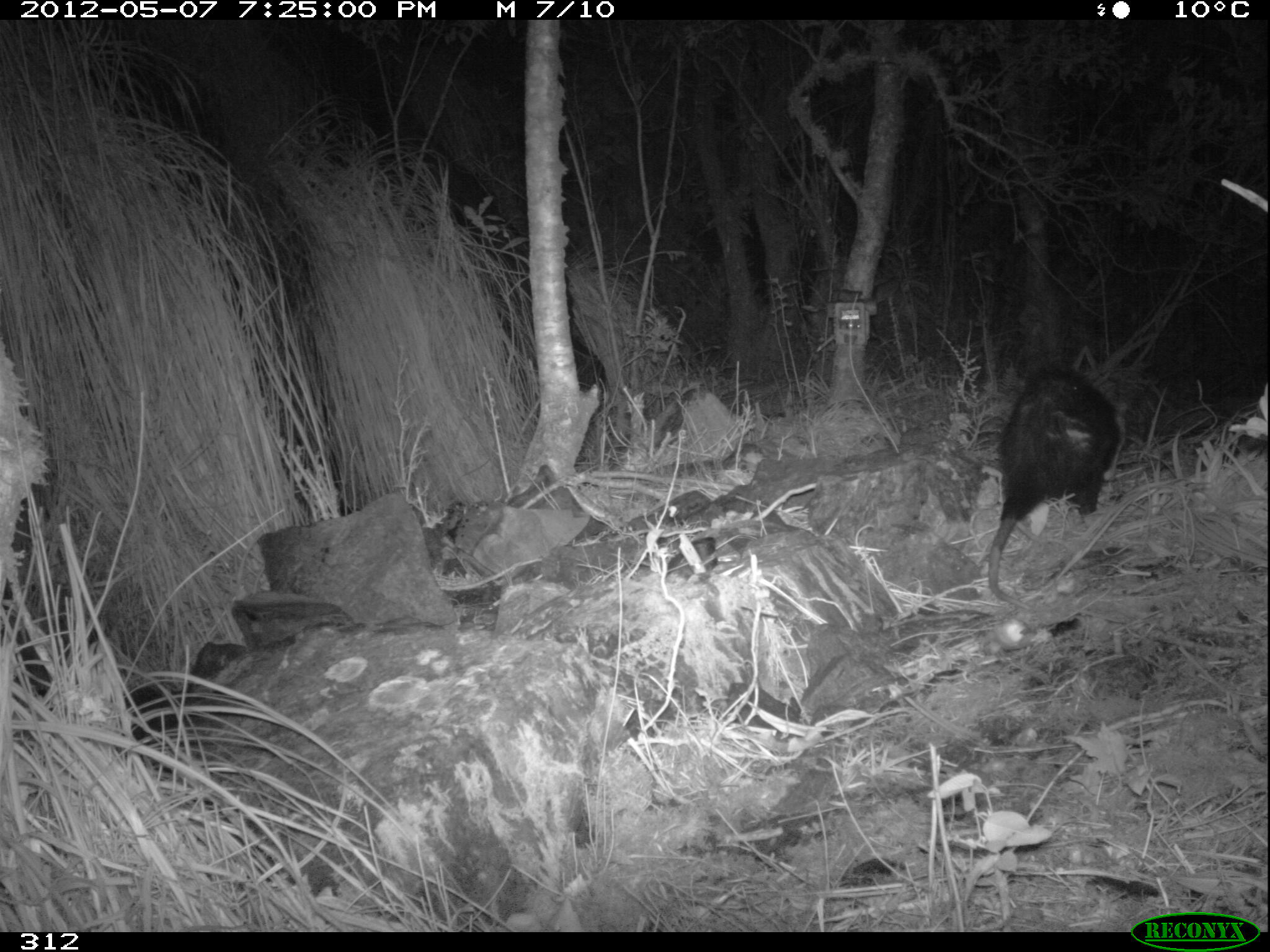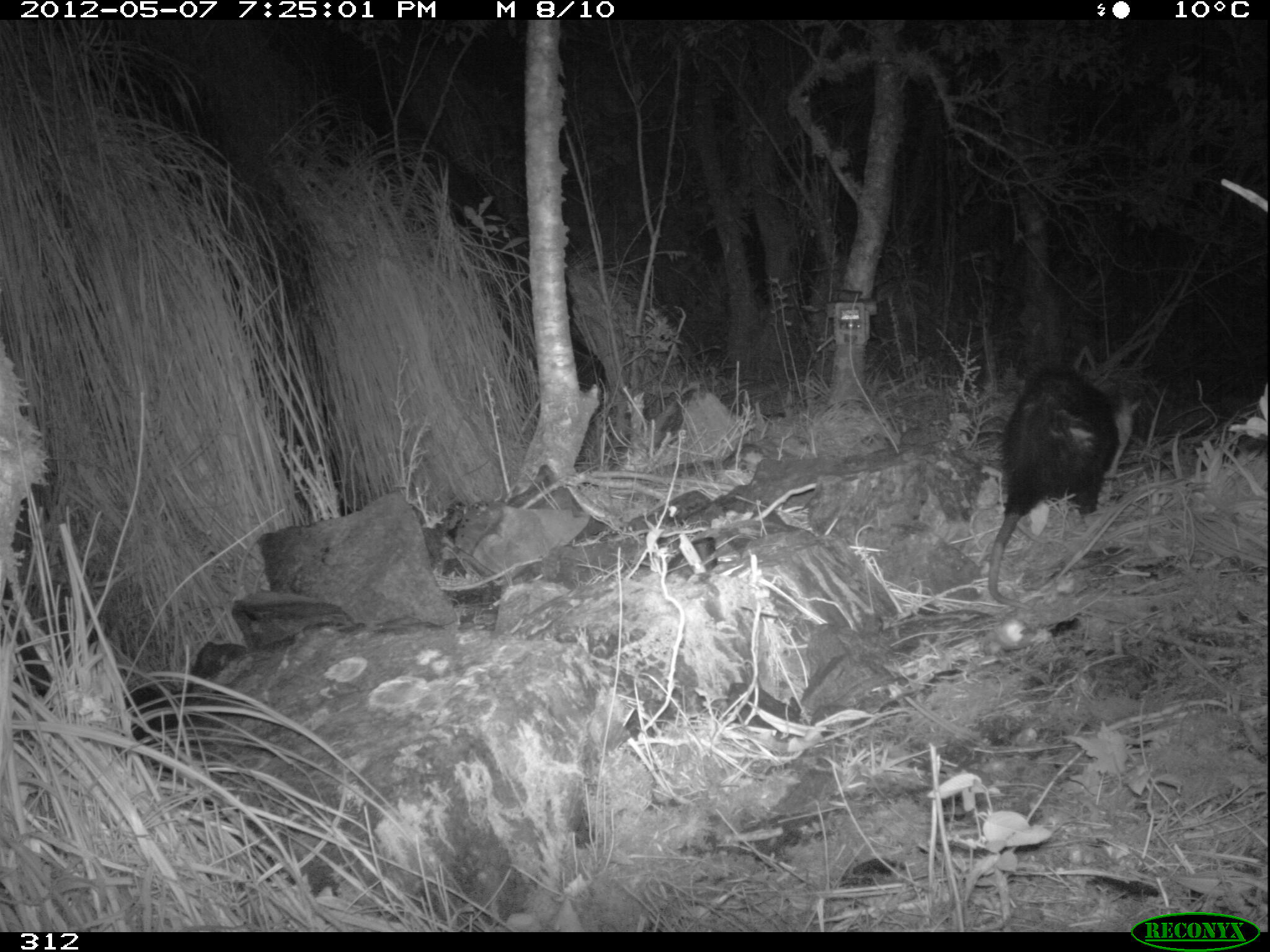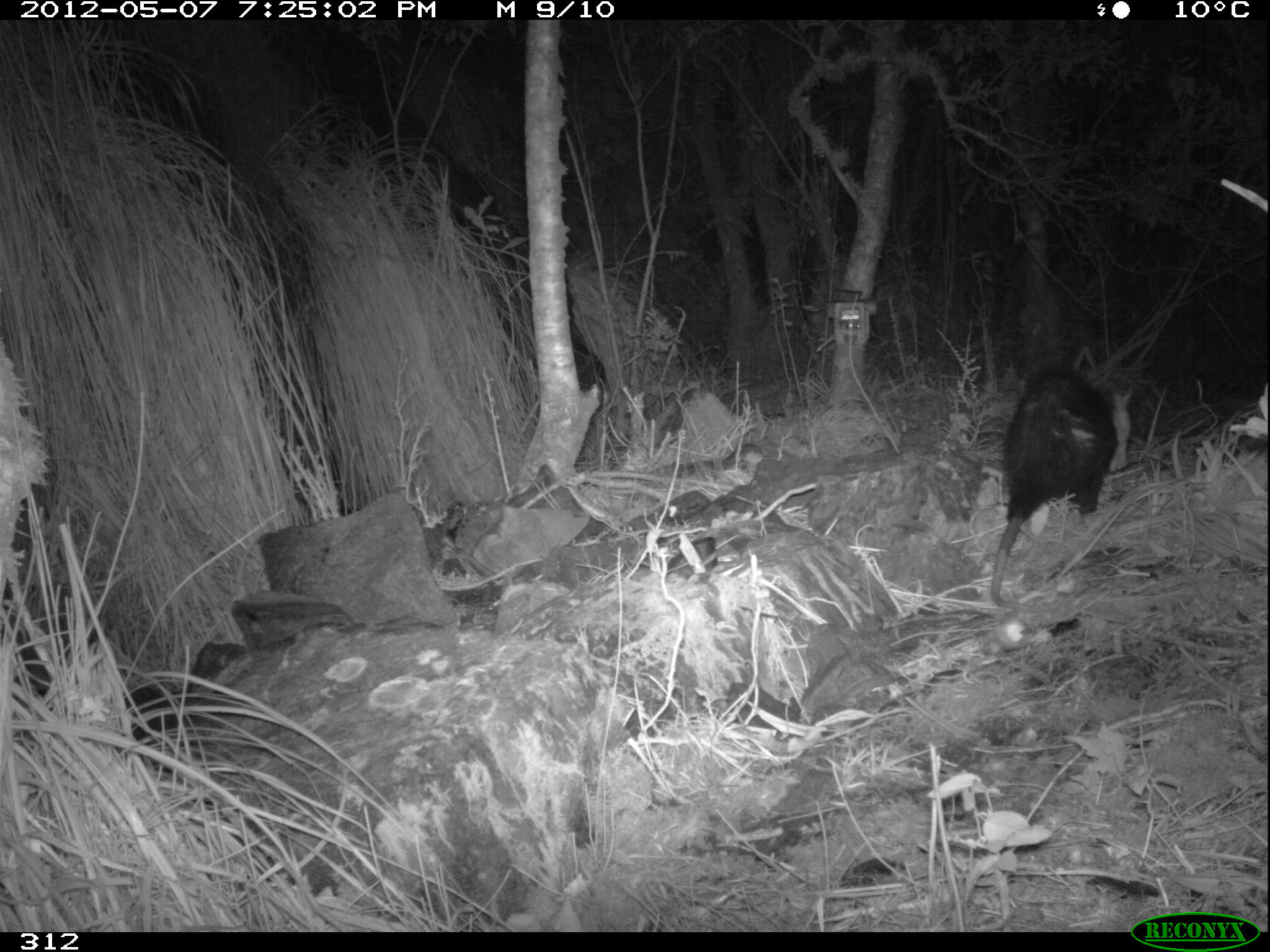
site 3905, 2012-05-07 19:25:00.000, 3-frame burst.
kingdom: Animalia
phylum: Chordata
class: Mammalia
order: Didelphimorphia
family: Didelphidae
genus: Didelphis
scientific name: Didelphis pernigra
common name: andean white-eared opossum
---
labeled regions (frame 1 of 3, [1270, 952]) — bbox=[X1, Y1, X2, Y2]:
didelphis pernigra: bbox=[986, 362, 1124, 612]